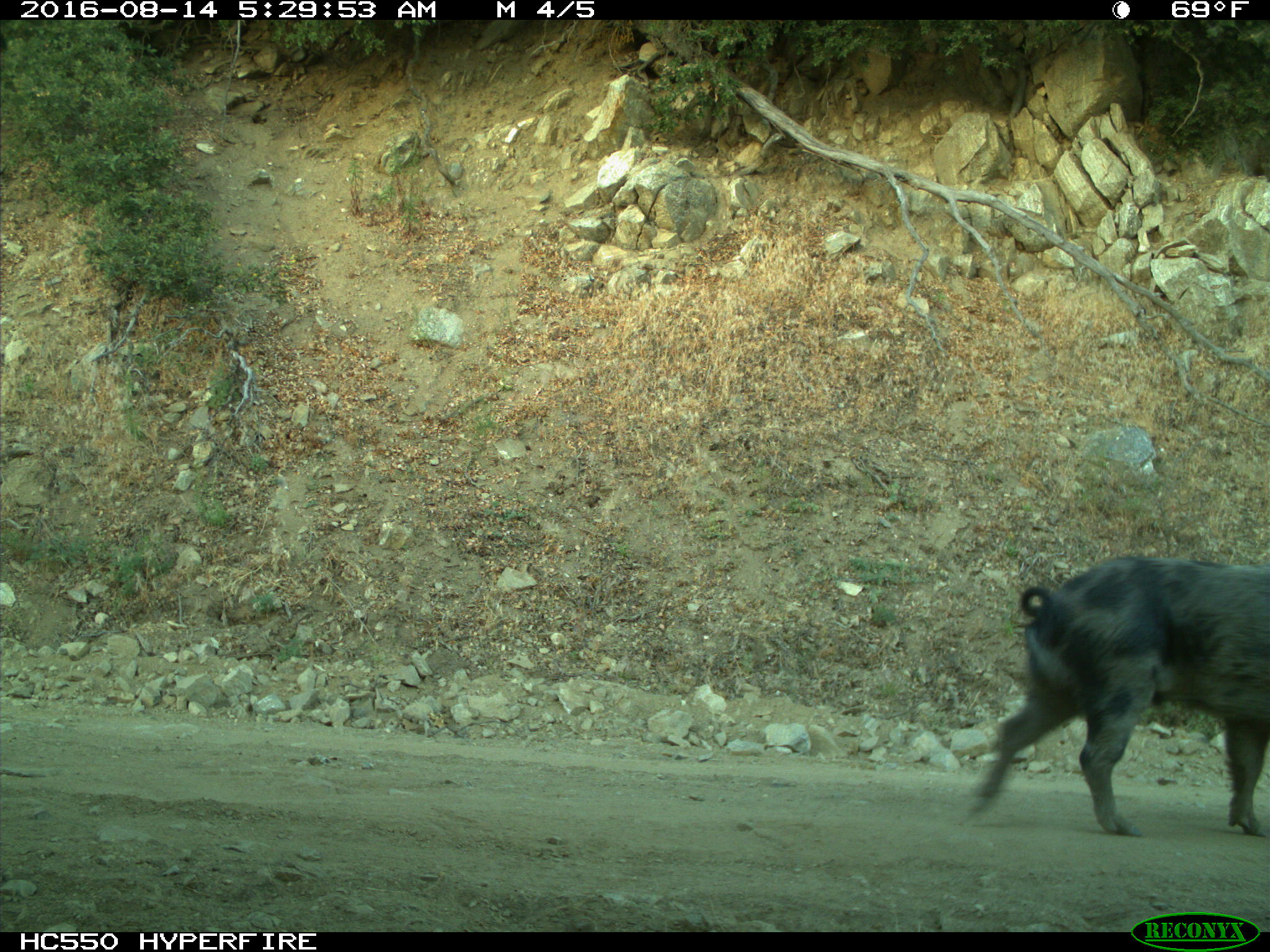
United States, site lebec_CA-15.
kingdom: Animalia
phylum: Chordata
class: Mammalia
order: Artiodactyla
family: Suidae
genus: Sus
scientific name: Sus scrofa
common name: wild boar